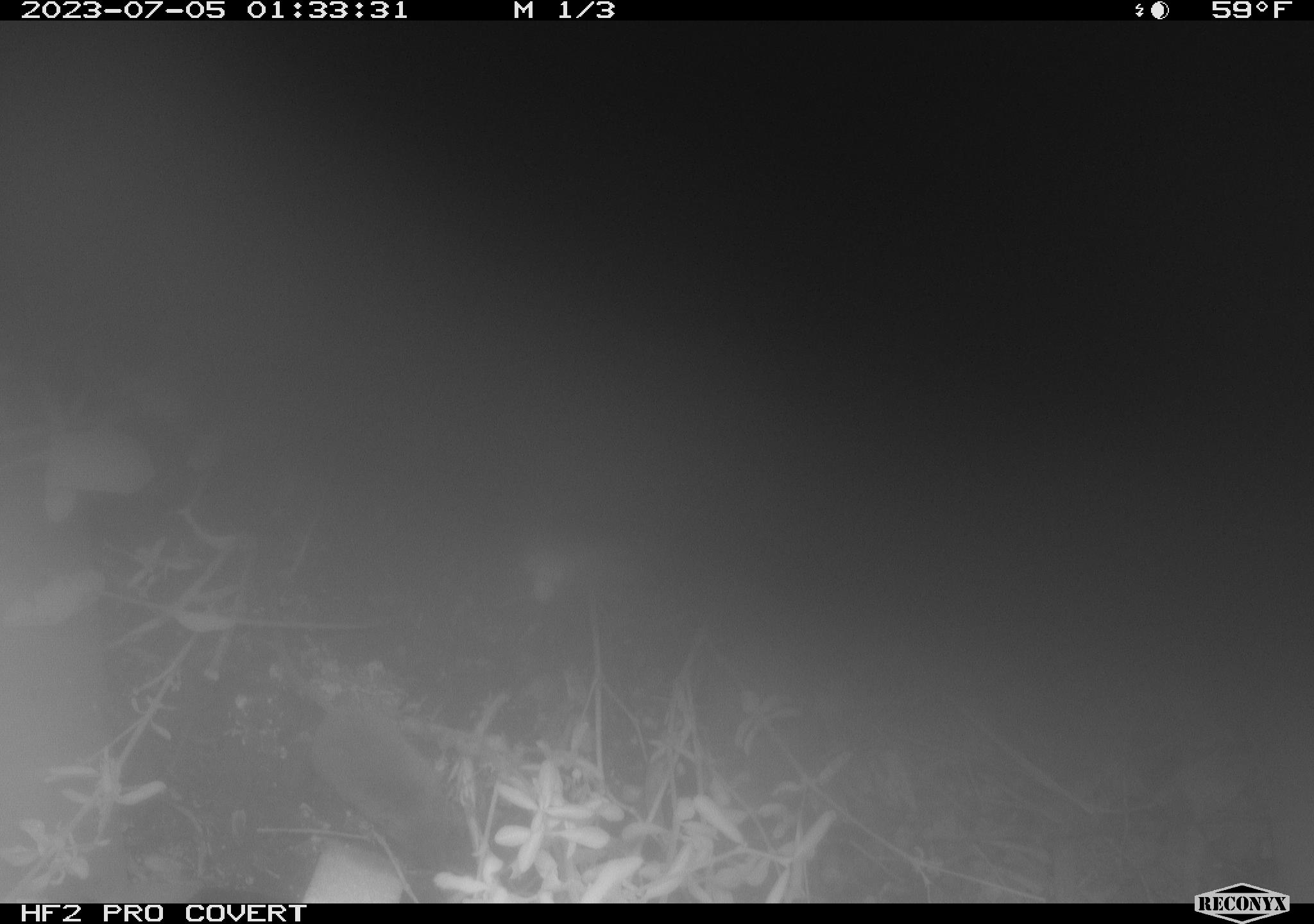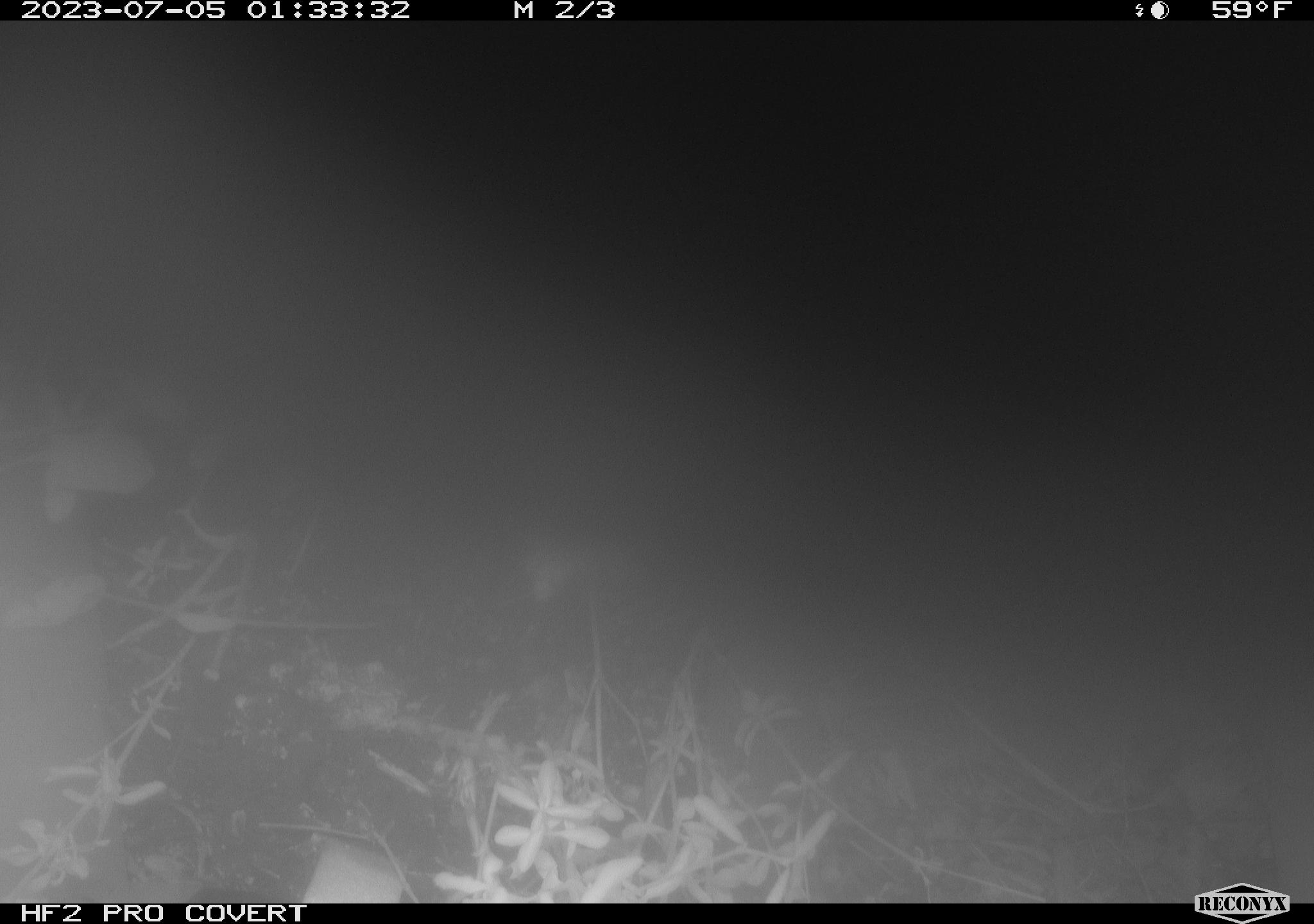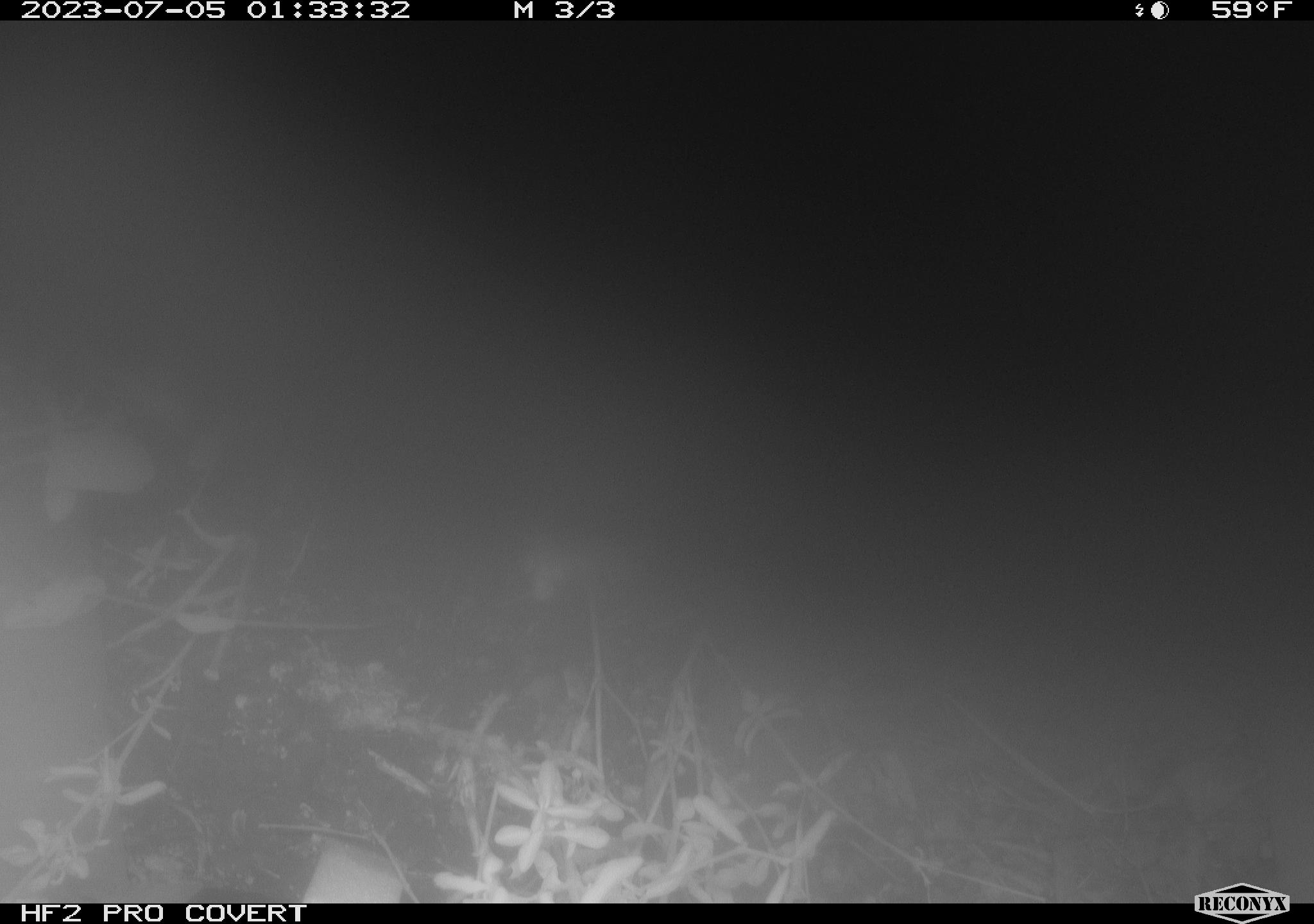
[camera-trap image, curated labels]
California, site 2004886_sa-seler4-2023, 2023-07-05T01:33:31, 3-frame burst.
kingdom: Animalia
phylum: Chordata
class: Mammalia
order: Eulipotyphla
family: Soricidae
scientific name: Soricidae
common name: shrews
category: soricidae family